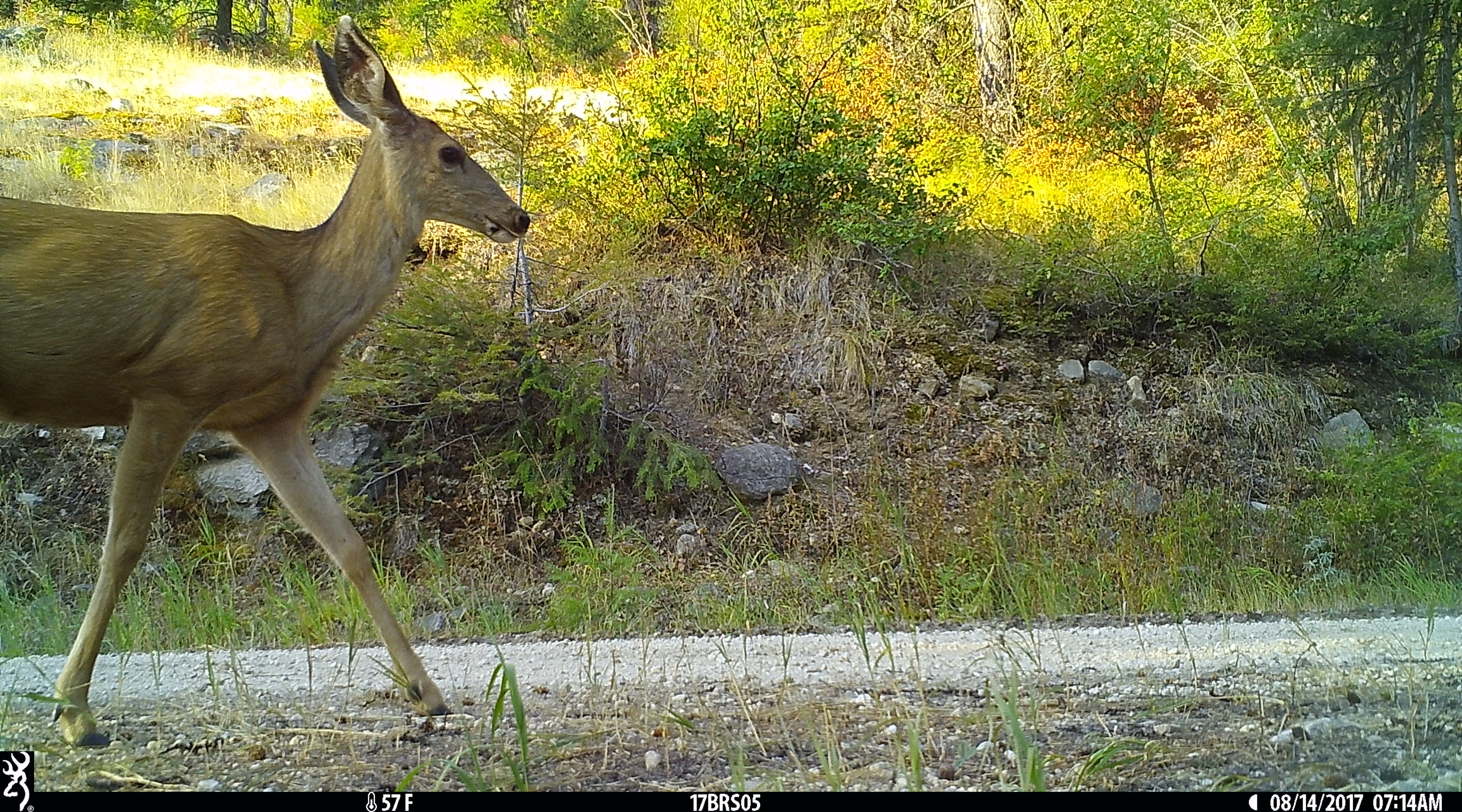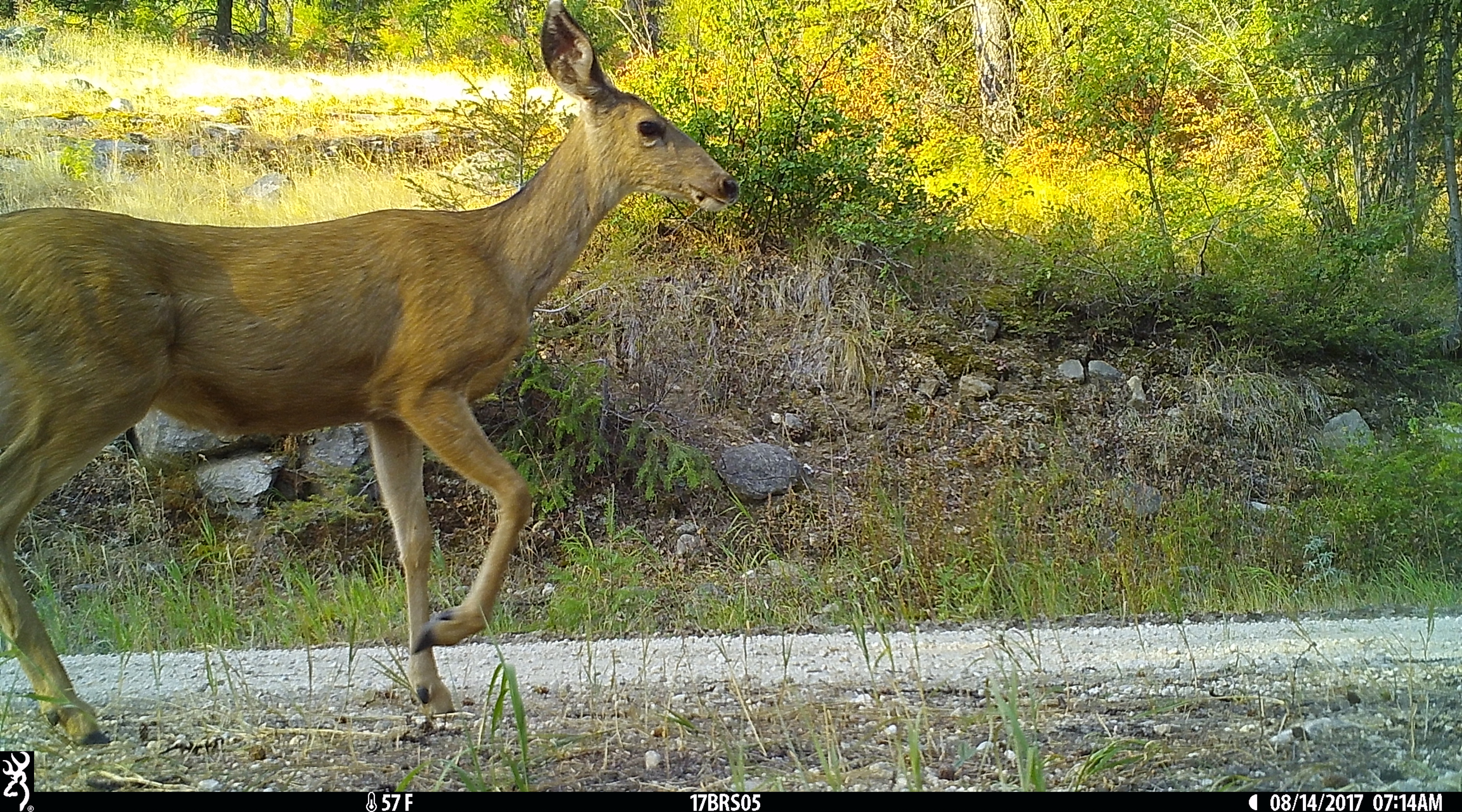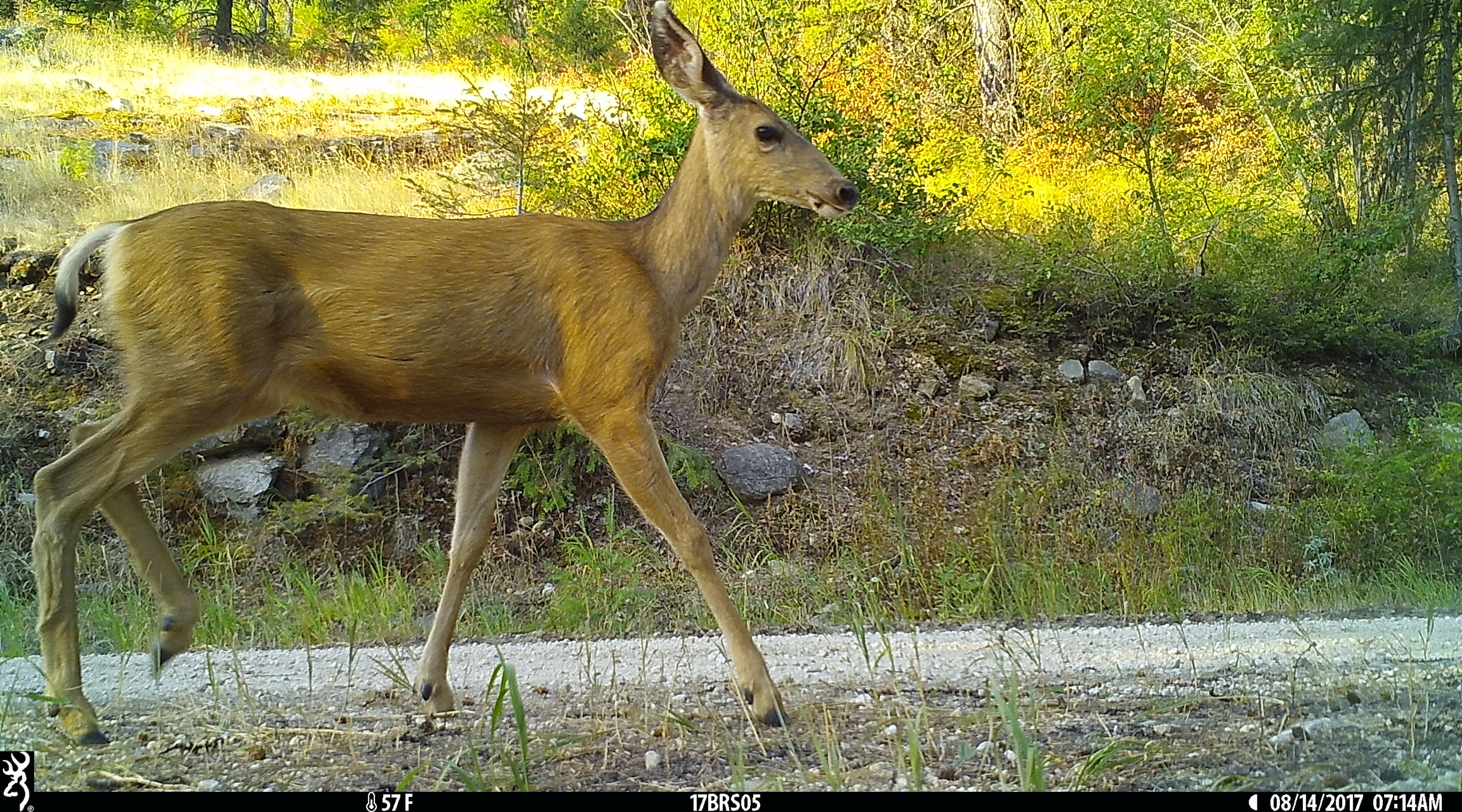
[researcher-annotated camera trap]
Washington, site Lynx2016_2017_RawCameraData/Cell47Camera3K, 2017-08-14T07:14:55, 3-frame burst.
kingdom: Animalia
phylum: Chordata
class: Mammalia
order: Artiodactyla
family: Cervidae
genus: Odocoileus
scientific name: Odocoileus hemionus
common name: mule deer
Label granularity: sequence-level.